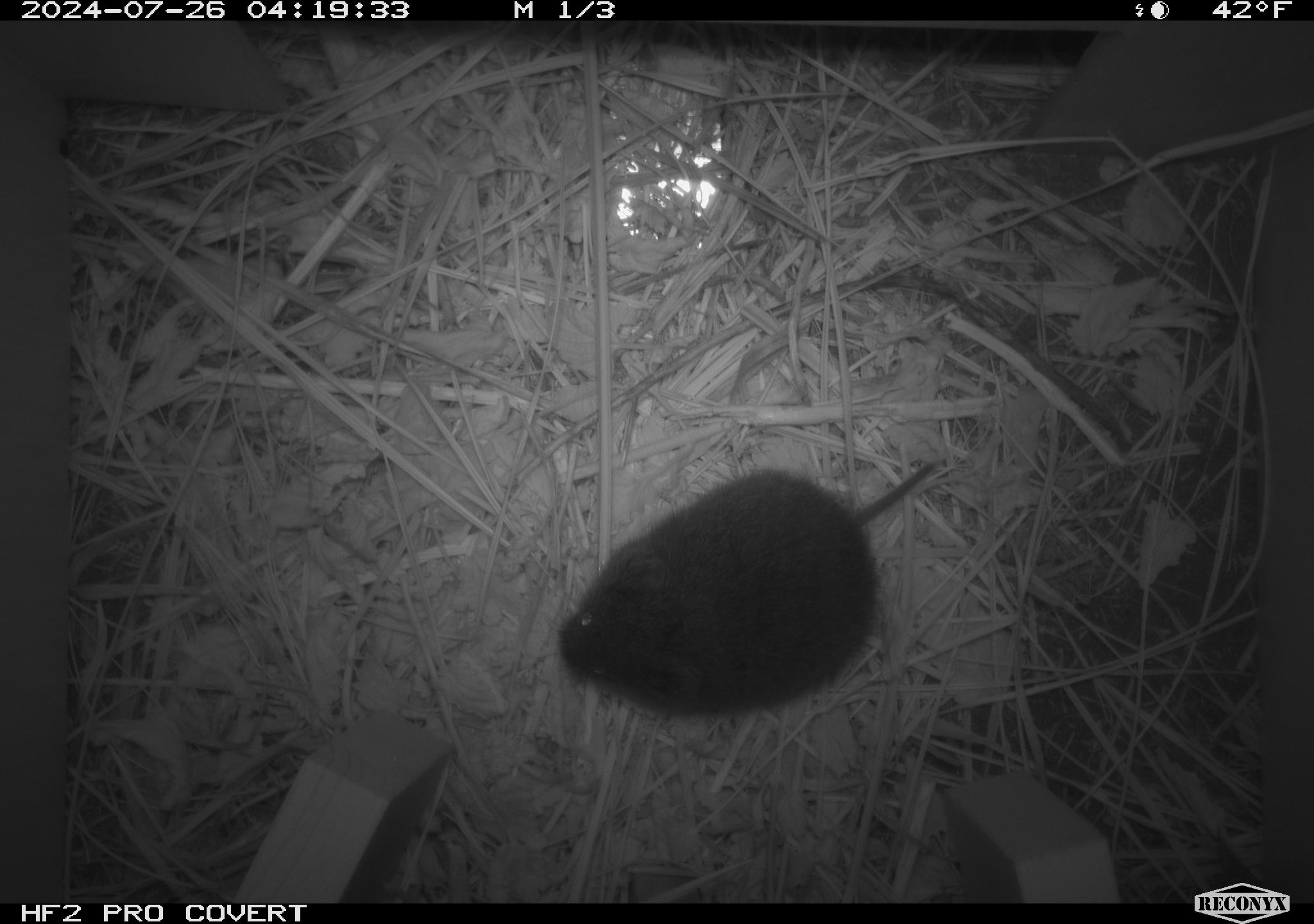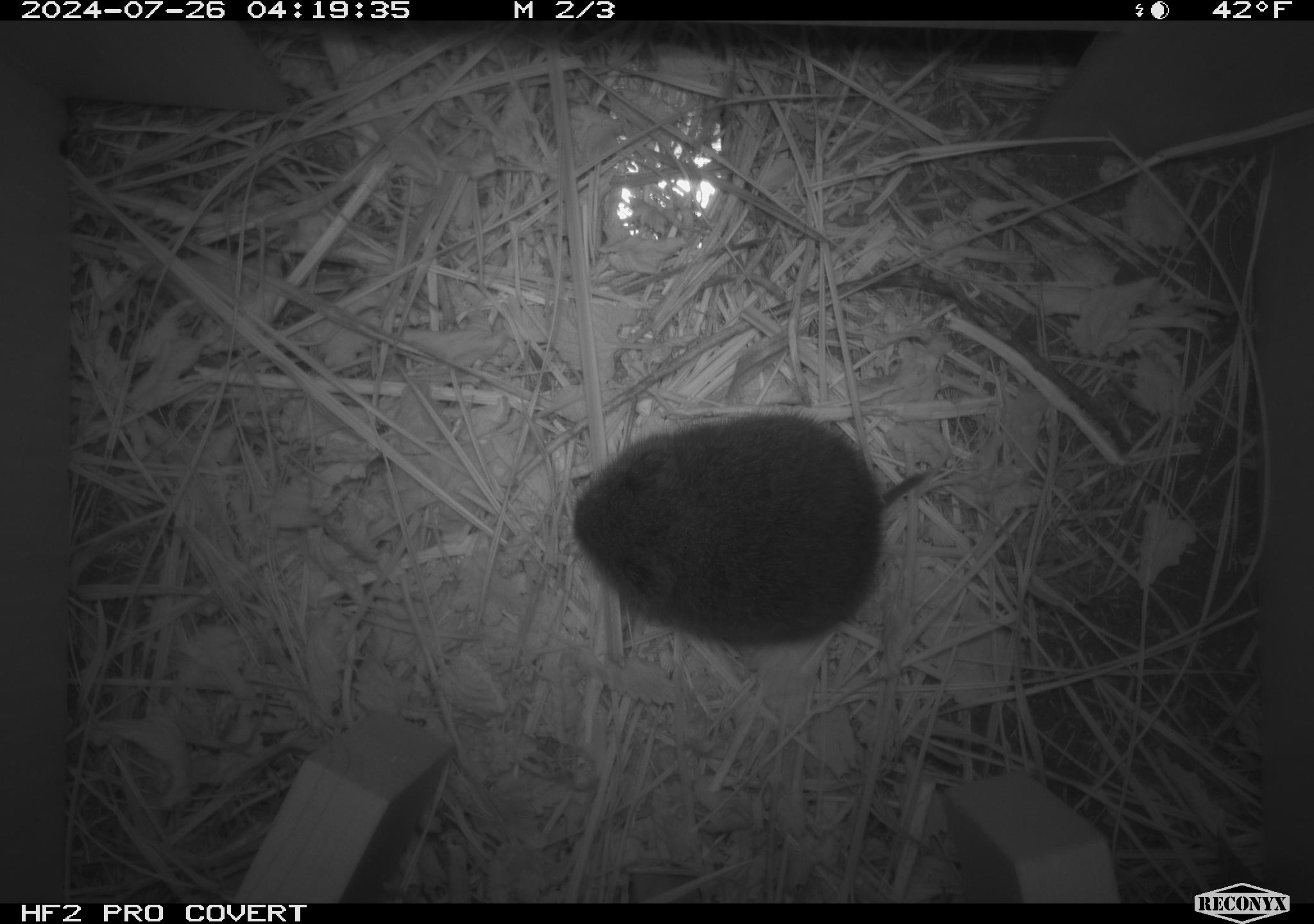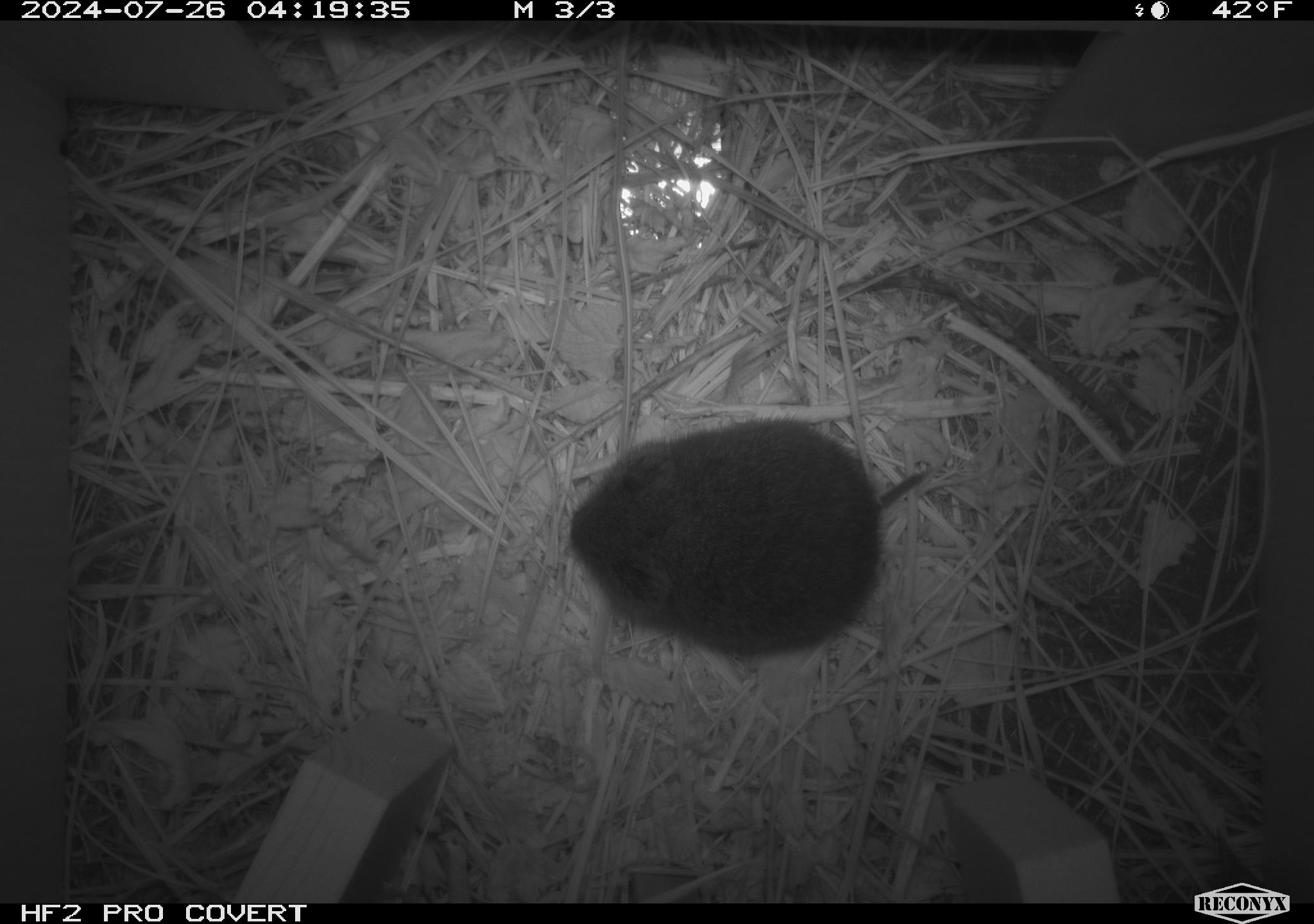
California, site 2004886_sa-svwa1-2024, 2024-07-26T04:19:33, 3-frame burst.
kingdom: Animalia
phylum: Chordata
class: Mammalia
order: Rodentia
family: Cricetidae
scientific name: Arvicolinae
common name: voles, lemmings, and muskrats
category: arvicolinae subfamily